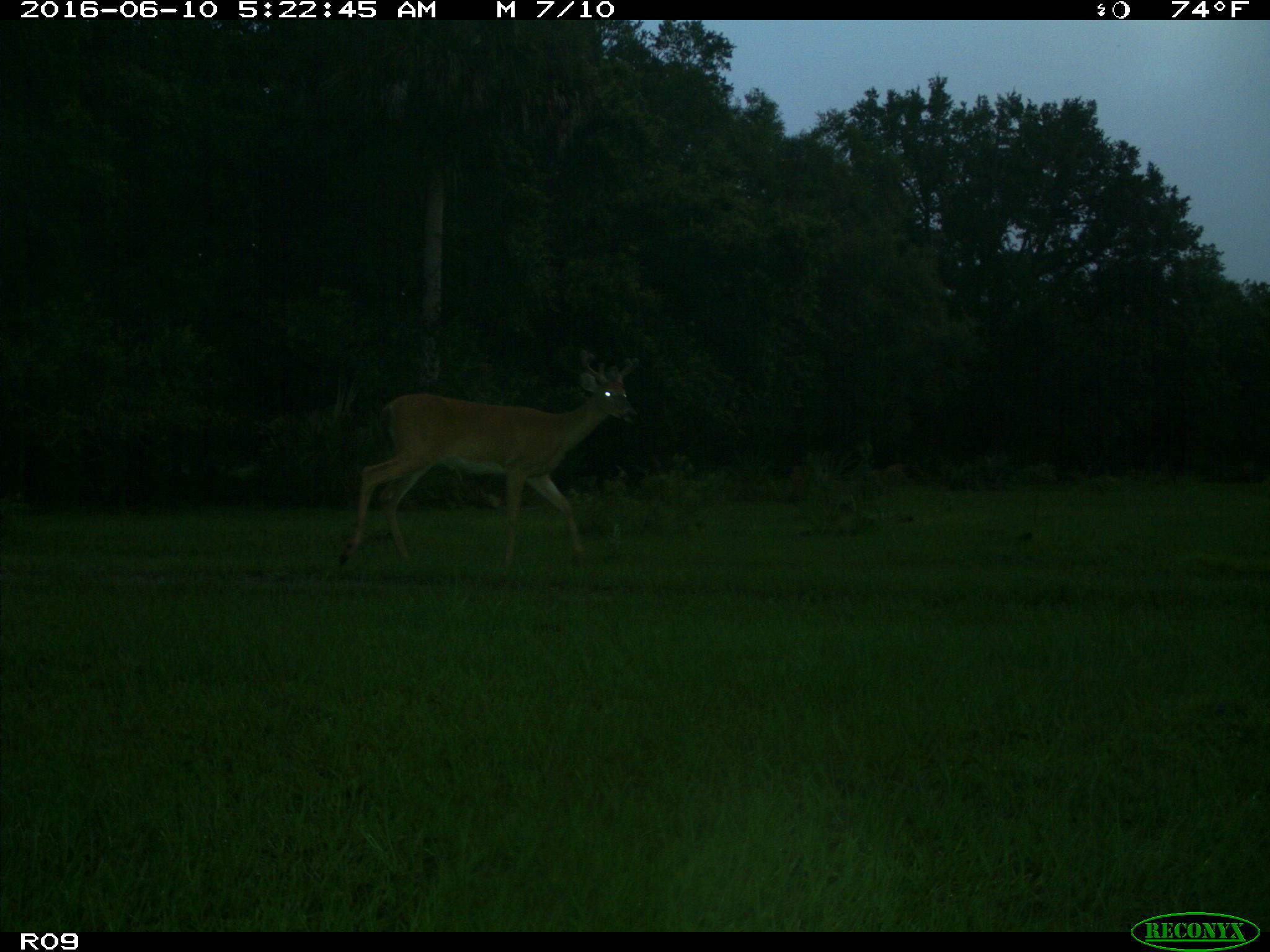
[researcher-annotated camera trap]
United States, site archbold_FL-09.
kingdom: Animalia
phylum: Chordata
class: Mammalia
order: Artiodactyla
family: Cervidae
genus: Odocoileus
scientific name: Odocoileus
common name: deer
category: unidentified deer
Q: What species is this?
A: Unidentified deer (deer) (Odocoileus).